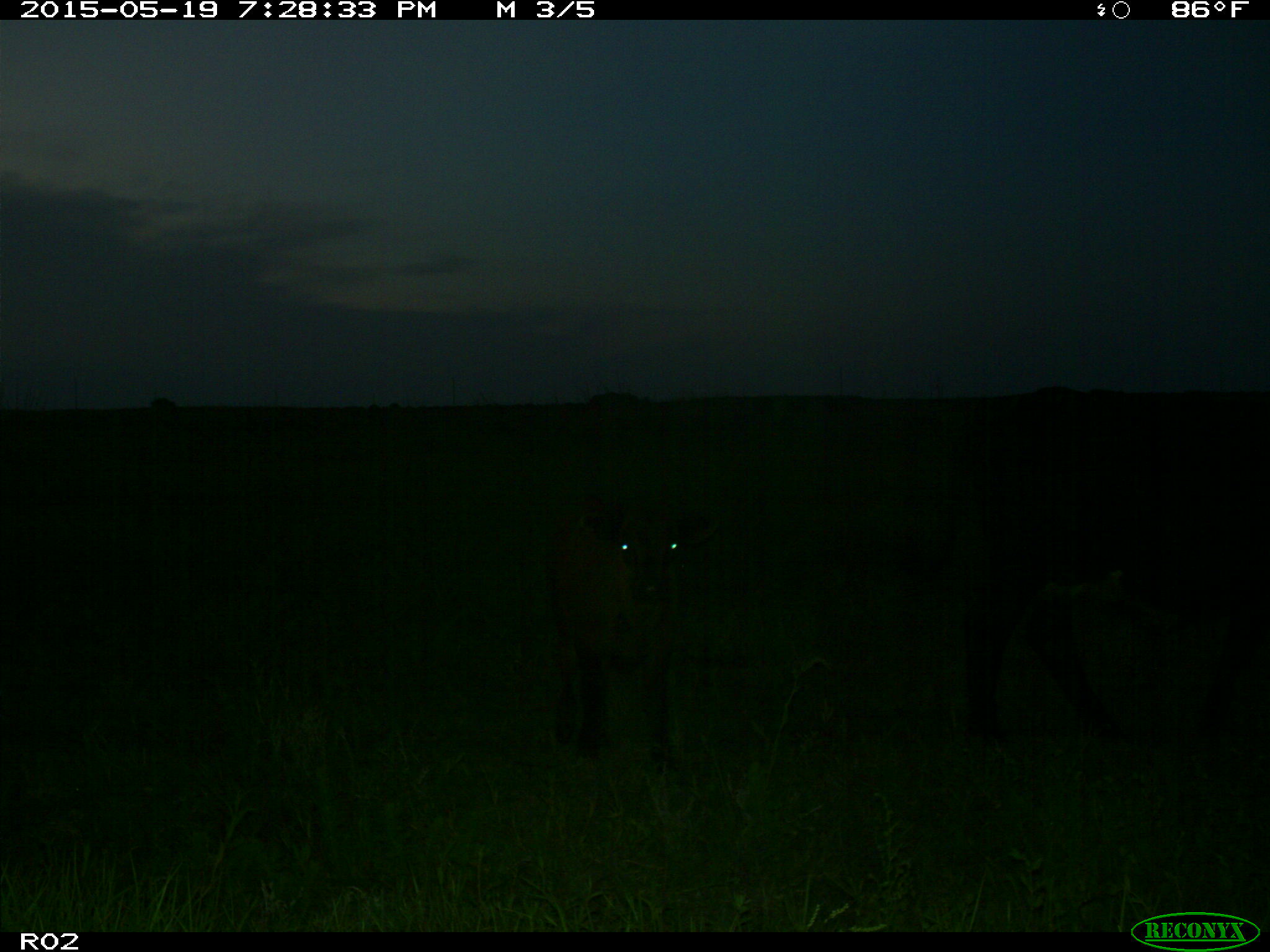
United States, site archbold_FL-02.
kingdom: Animalia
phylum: Chordata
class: Mammalia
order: Artiodactyla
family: Bovidae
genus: Bos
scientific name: Bos taurus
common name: domestic cow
Bos taurus (domestic cow).